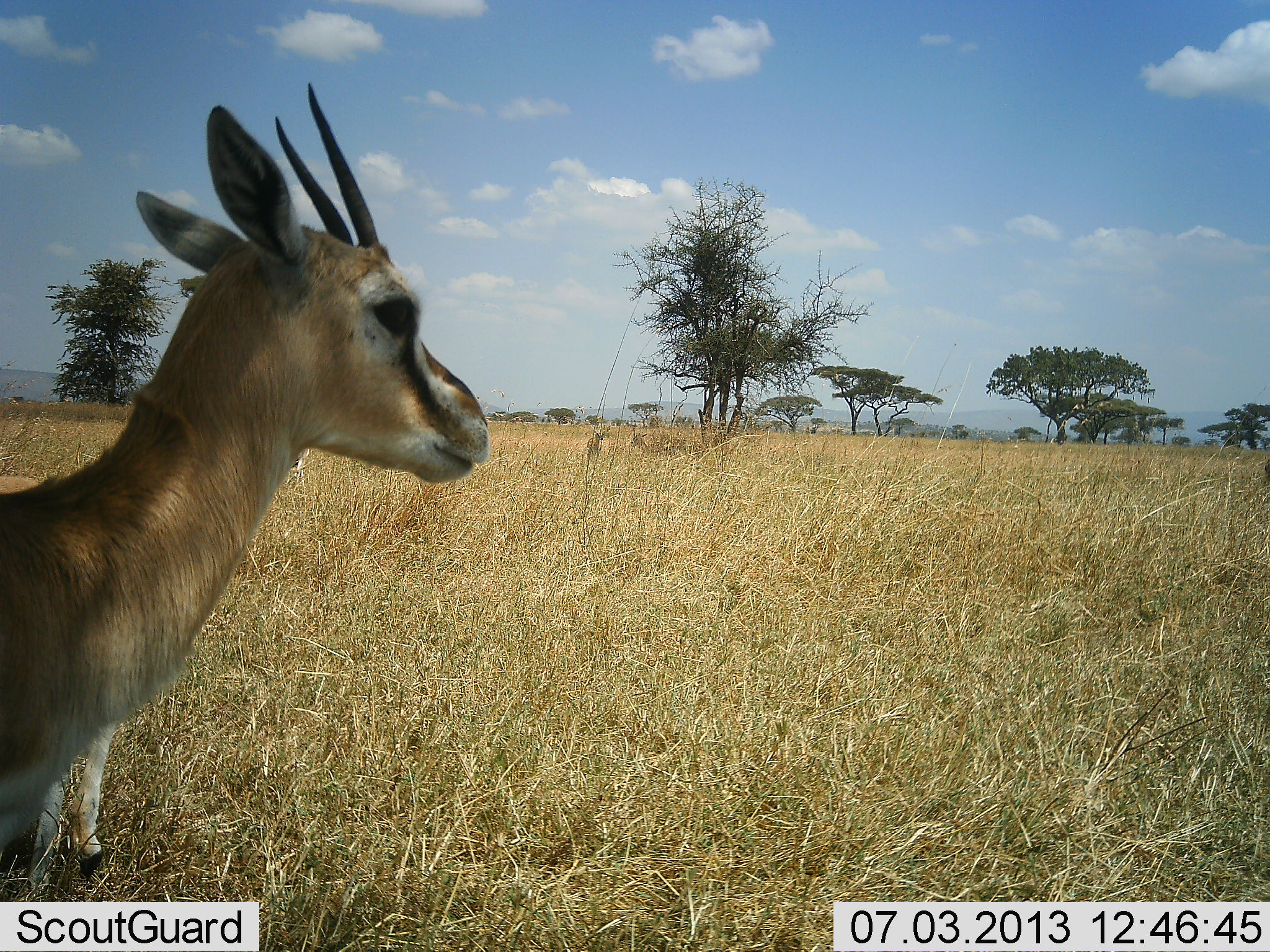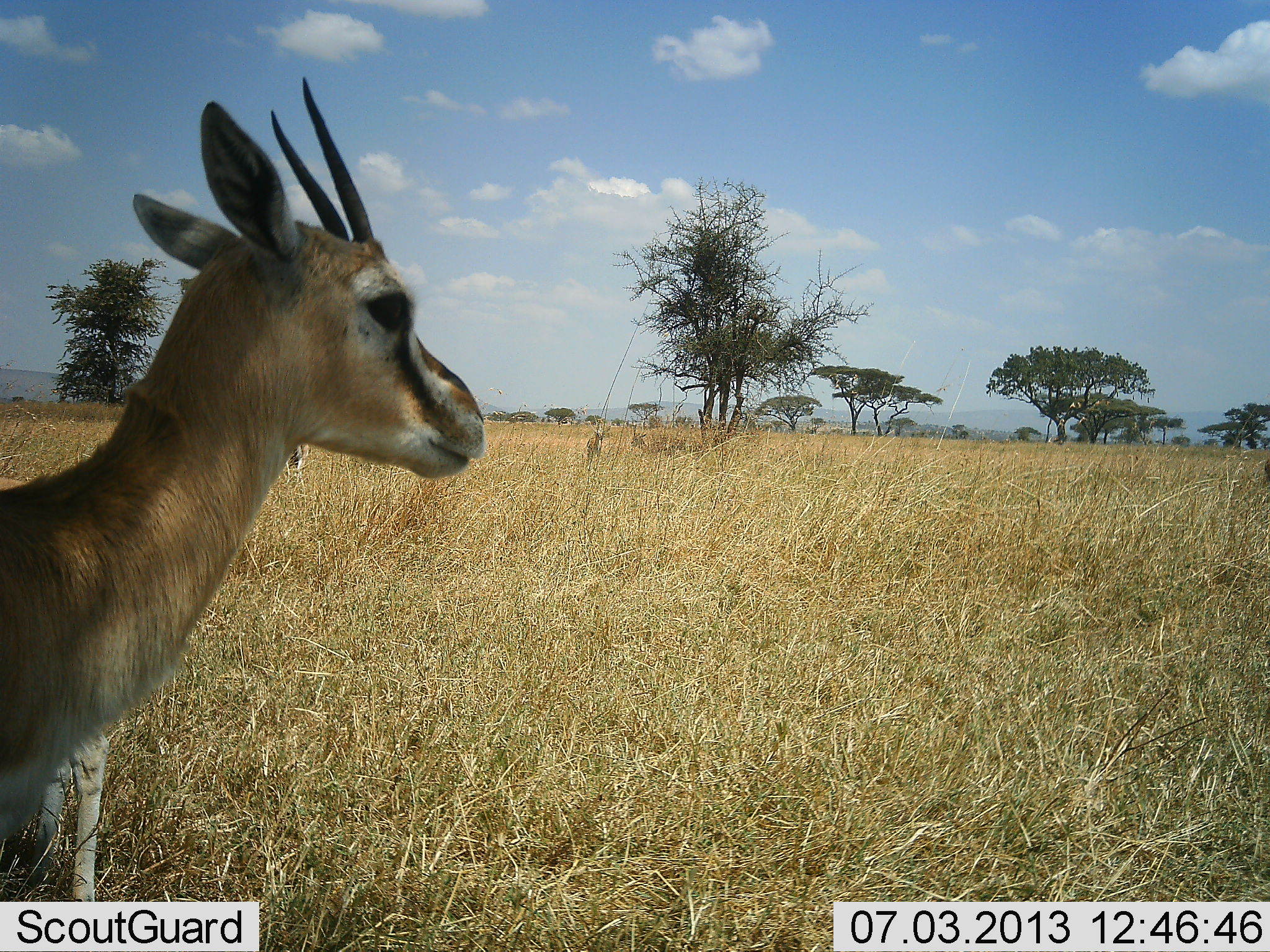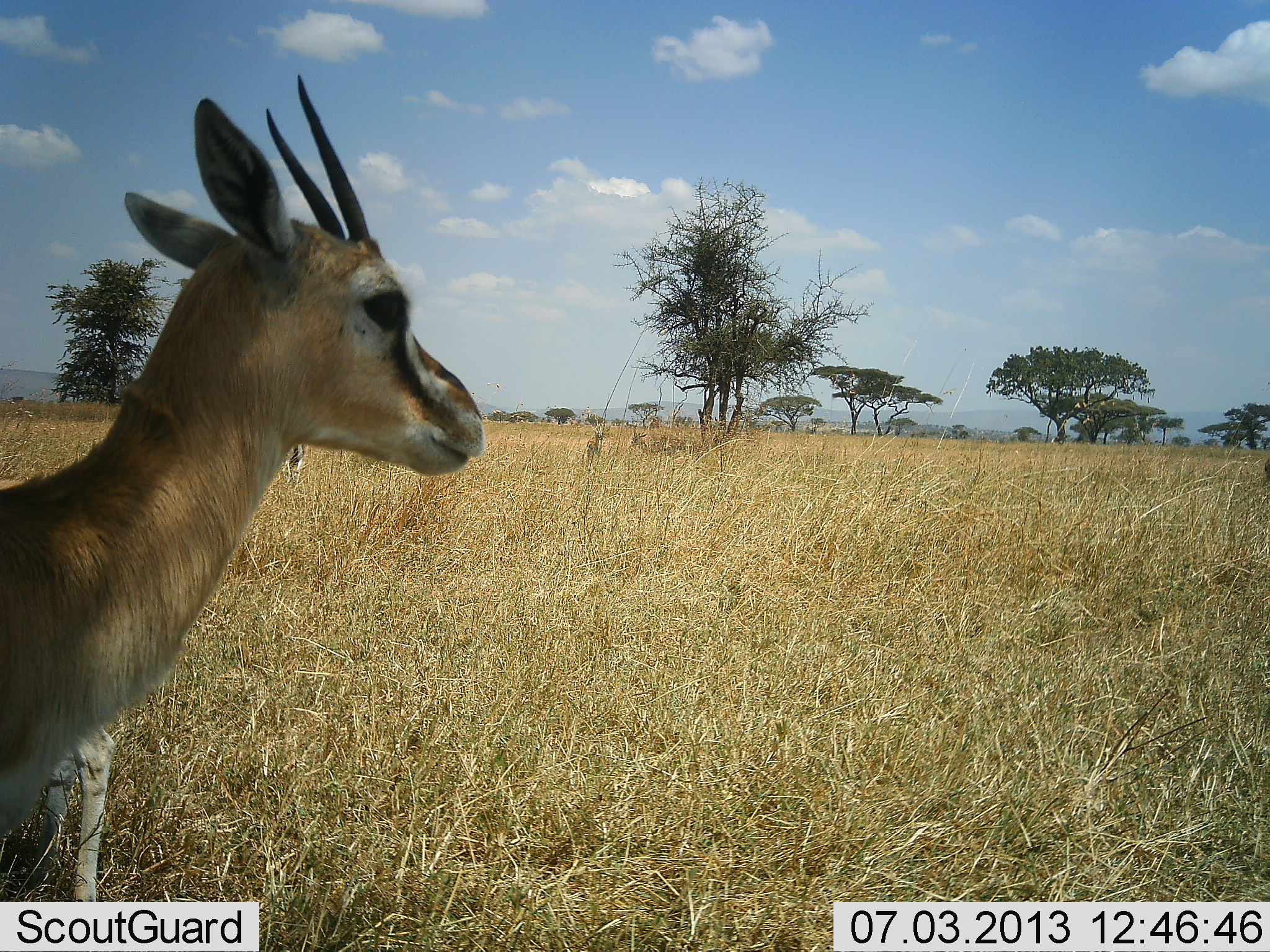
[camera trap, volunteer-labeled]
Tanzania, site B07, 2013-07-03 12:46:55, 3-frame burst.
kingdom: Animalia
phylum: Chordata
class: Mammalia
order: Artiodactyla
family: Bovidae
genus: Eudorcas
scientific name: Eudorcas thomsonii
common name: thomson's gazelle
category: gazellethomsons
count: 2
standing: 100%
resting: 0%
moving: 0%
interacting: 0%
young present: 0%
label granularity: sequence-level